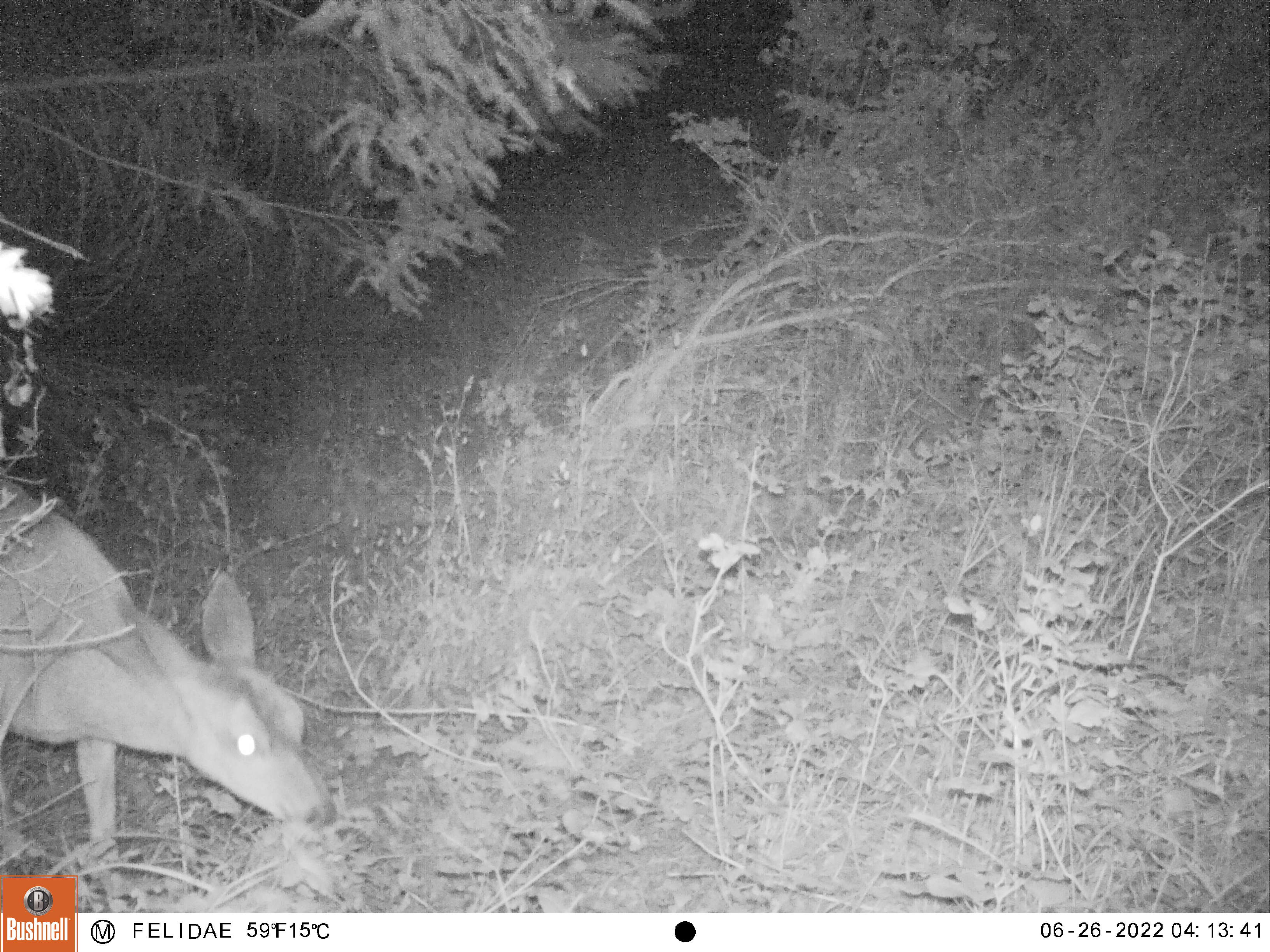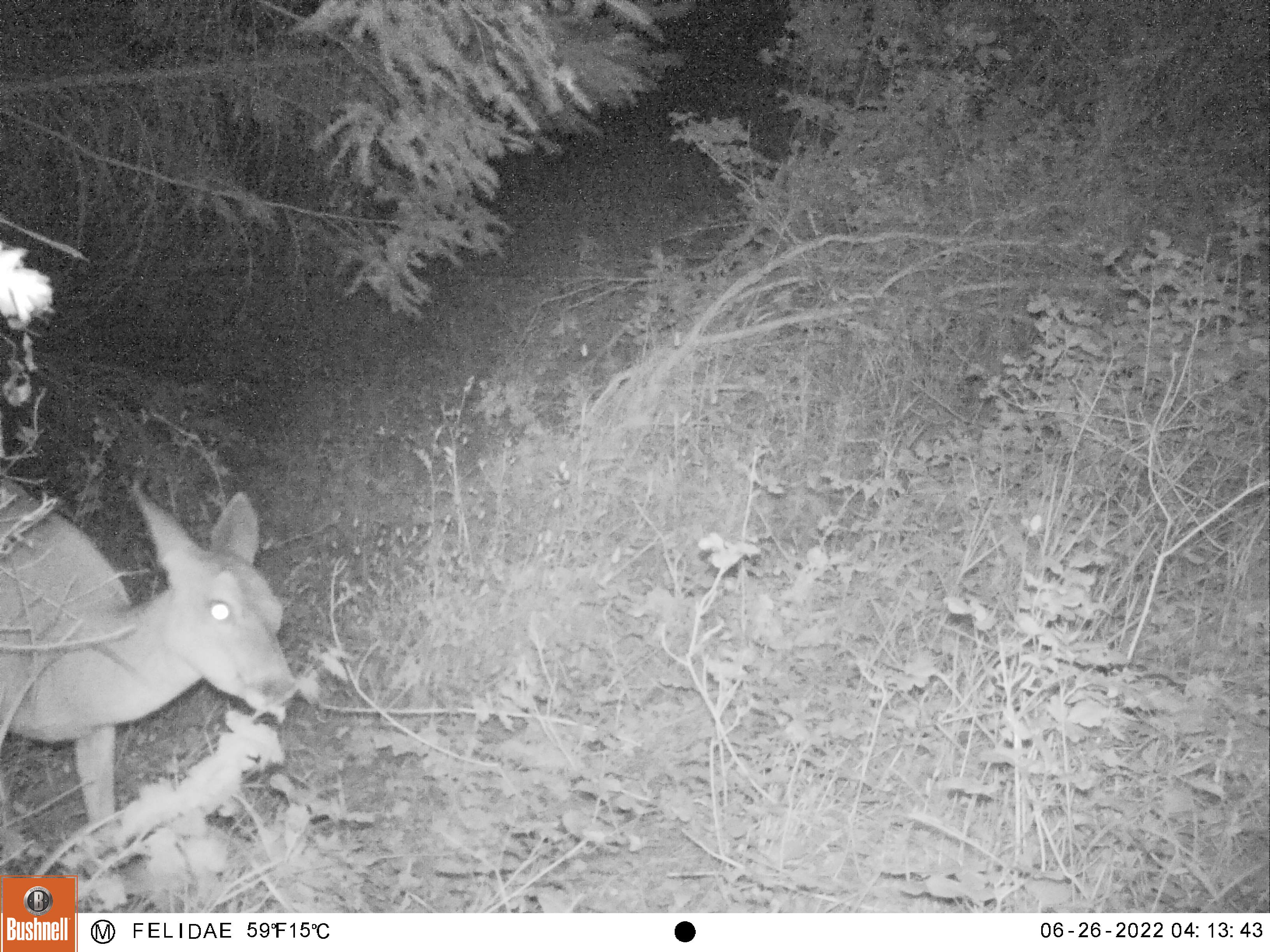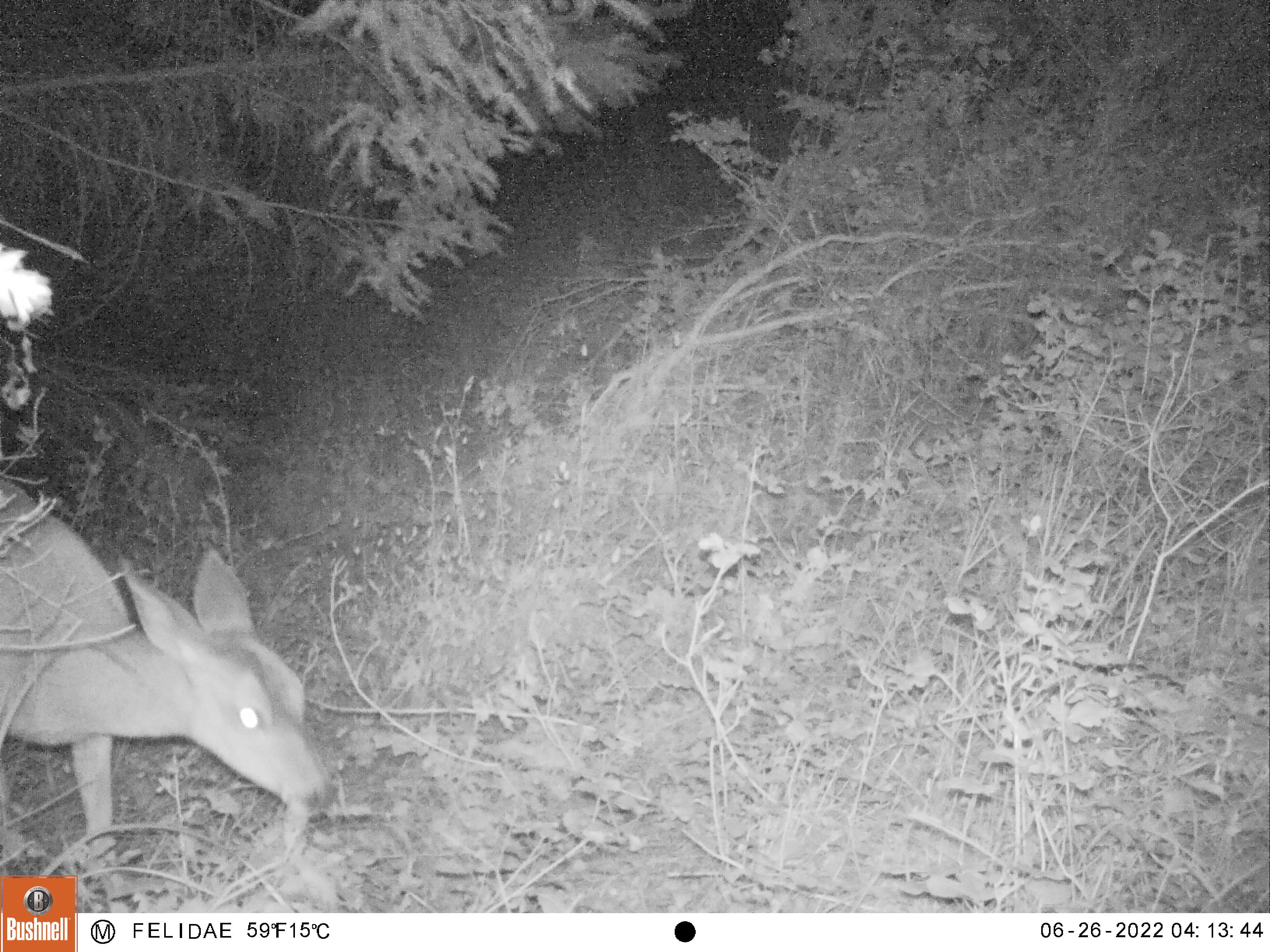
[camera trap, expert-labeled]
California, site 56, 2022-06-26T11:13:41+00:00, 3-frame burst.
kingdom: Animalia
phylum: Chordata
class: Mammalia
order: Artiodactyla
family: Cervidae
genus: Odocoileus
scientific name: Odocoileus hemionus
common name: mule deer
Mule deer (Odocoileus hemionus).